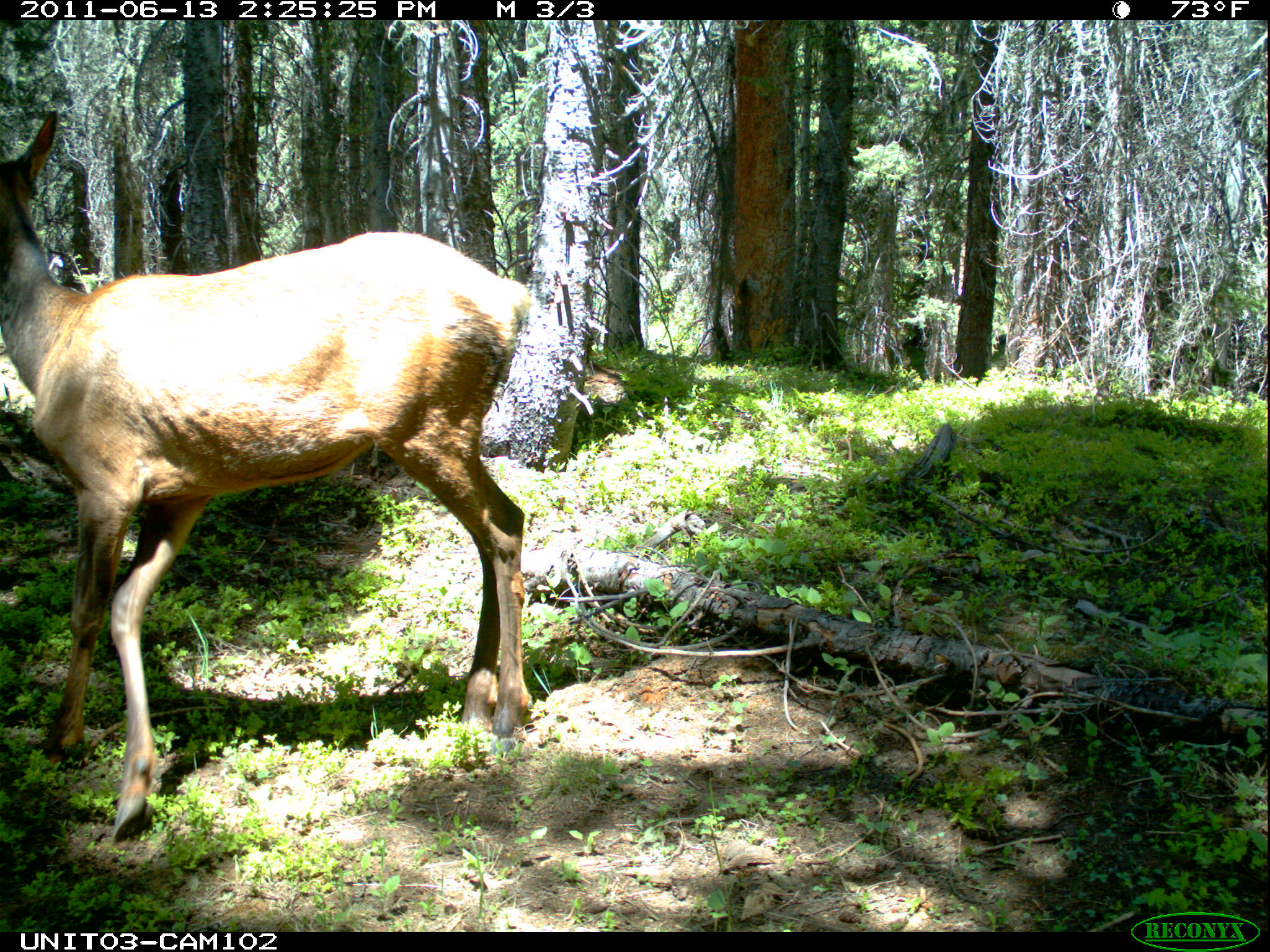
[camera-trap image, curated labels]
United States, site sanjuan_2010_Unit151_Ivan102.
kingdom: Animalia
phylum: Chordata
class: Mammalia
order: Artiodactyla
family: Cervidae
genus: Cervus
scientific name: Cervus elaphus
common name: red deer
Cervus elaphus (red deer).